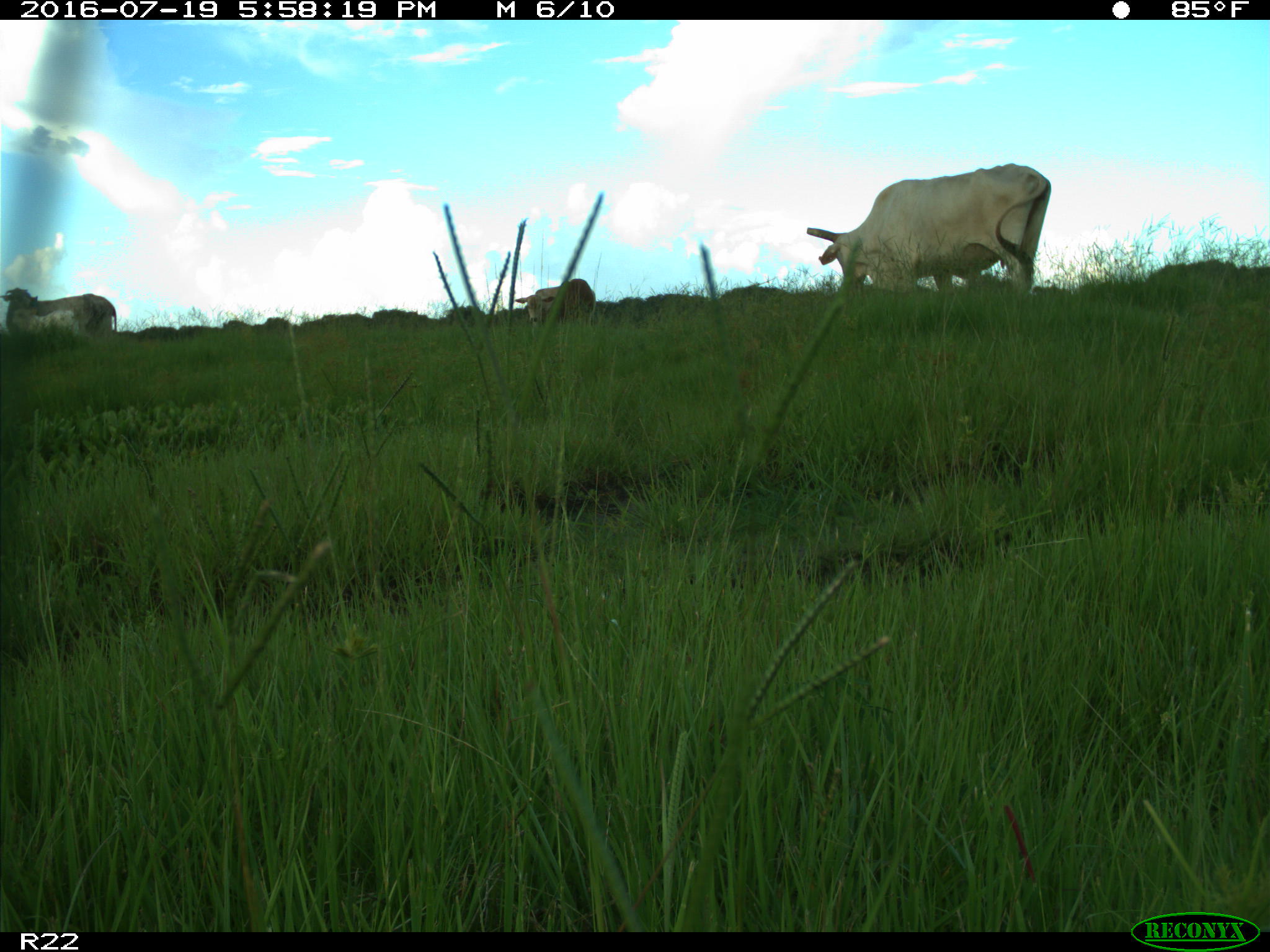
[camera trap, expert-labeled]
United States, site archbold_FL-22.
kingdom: Animalia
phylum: Chordata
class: Mammalia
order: Artiodactyla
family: Bovidae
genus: Bos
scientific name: Bos taurus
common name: domestic cow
Bos taurus (domestic cow).